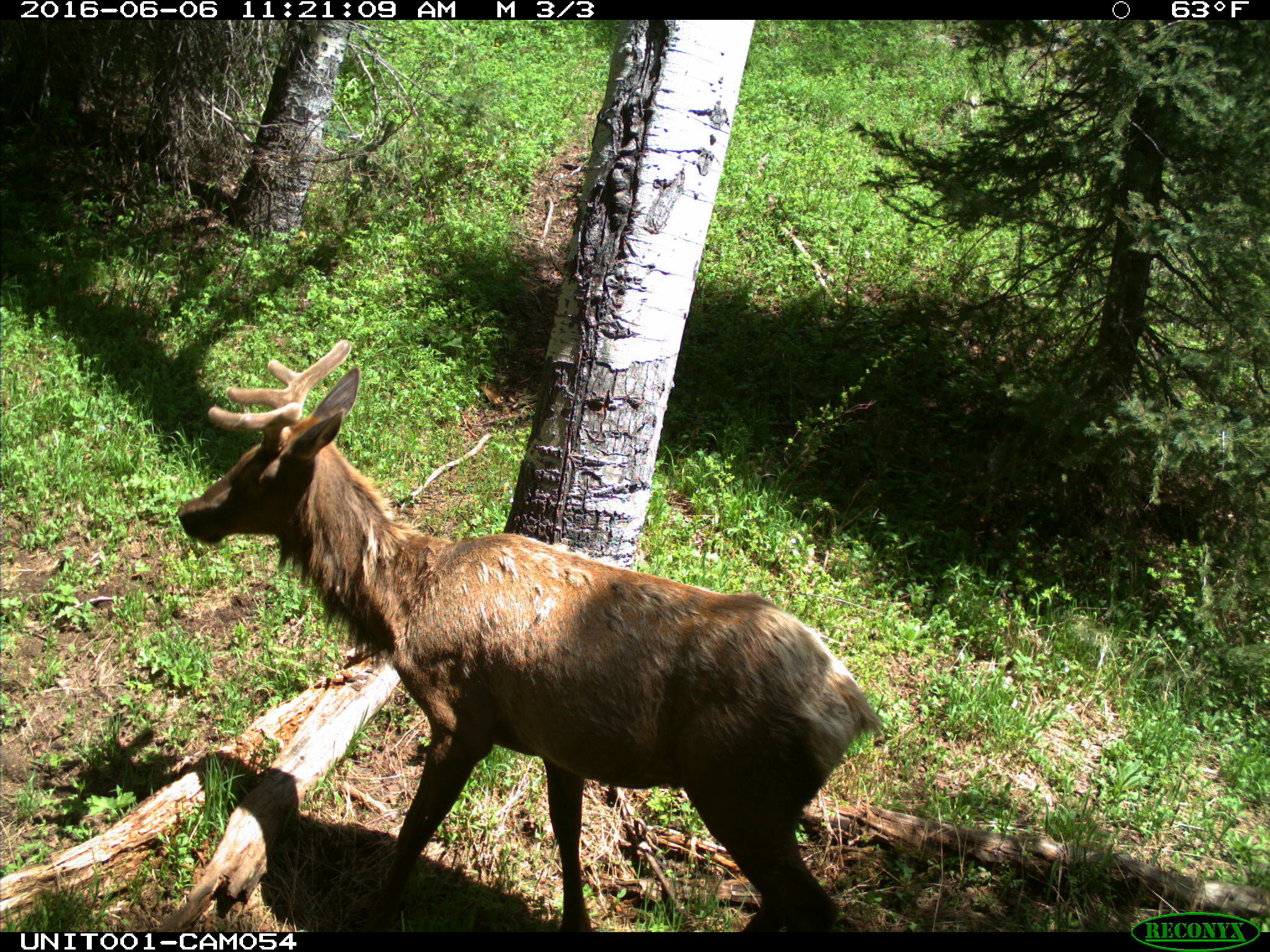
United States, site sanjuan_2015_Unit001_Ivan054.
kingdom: Animalia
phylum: Chordata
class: Mammalia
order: Artiodactyla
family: Cervidae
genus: Cervus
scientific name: Cervus elaphus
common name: red deer